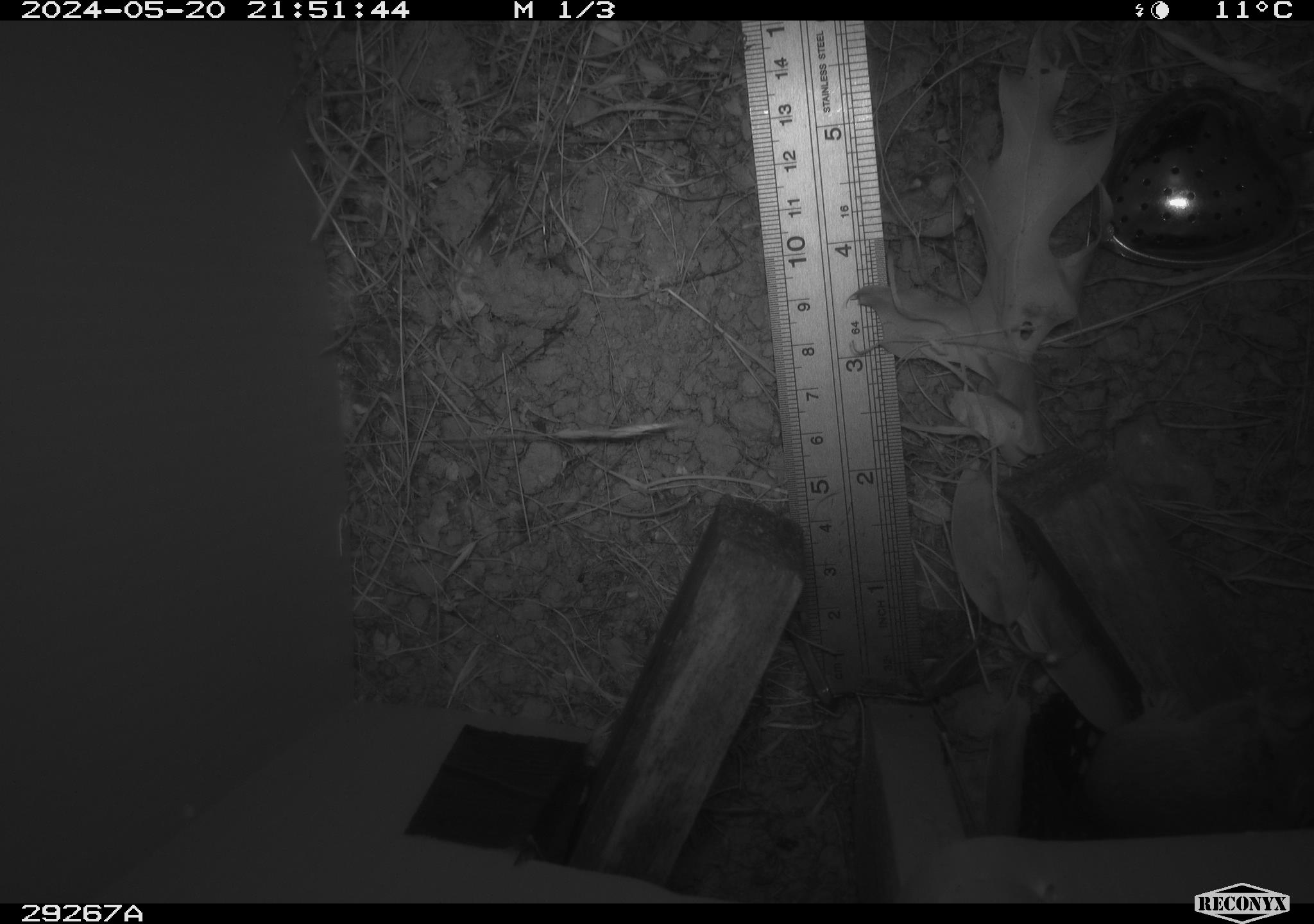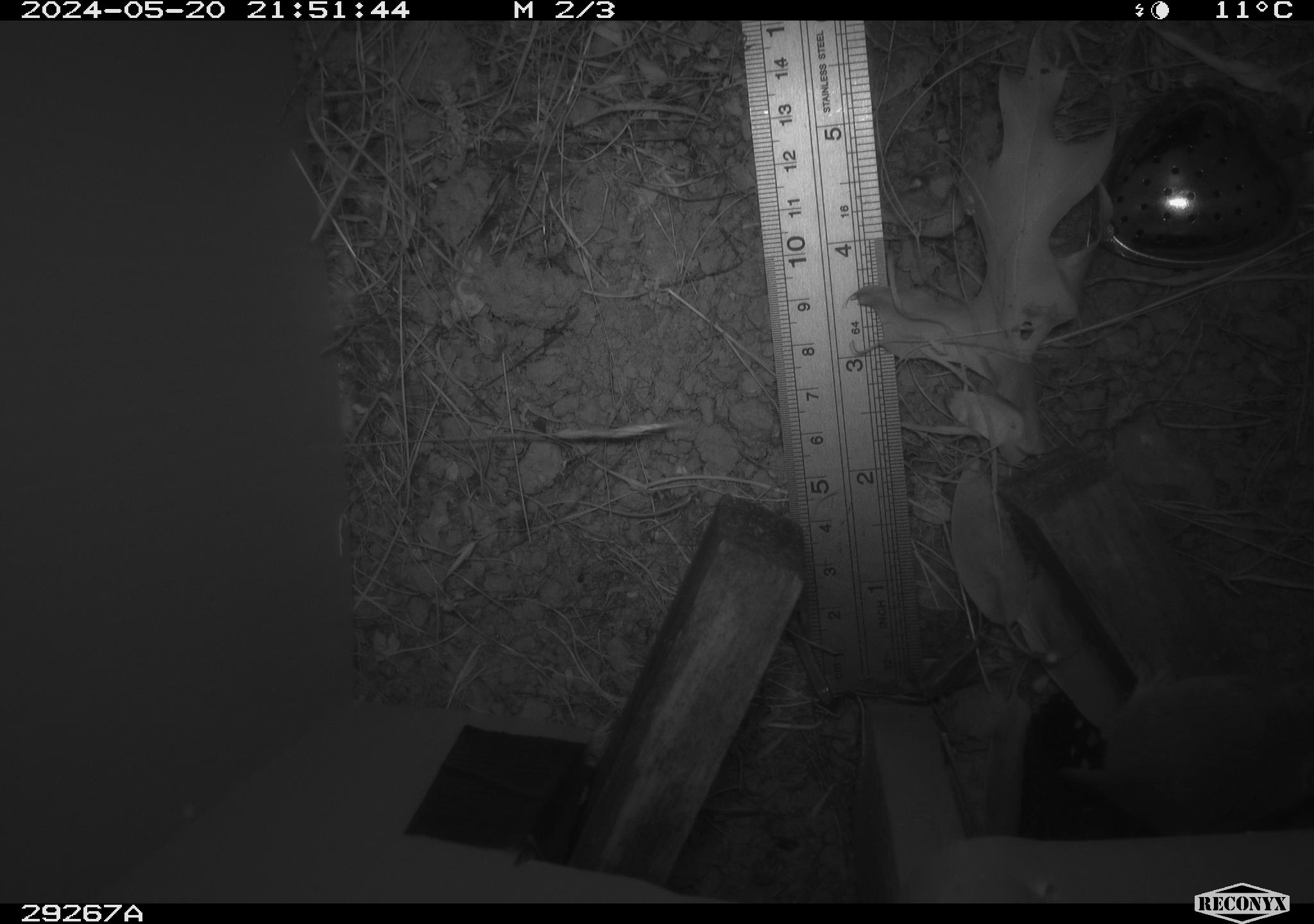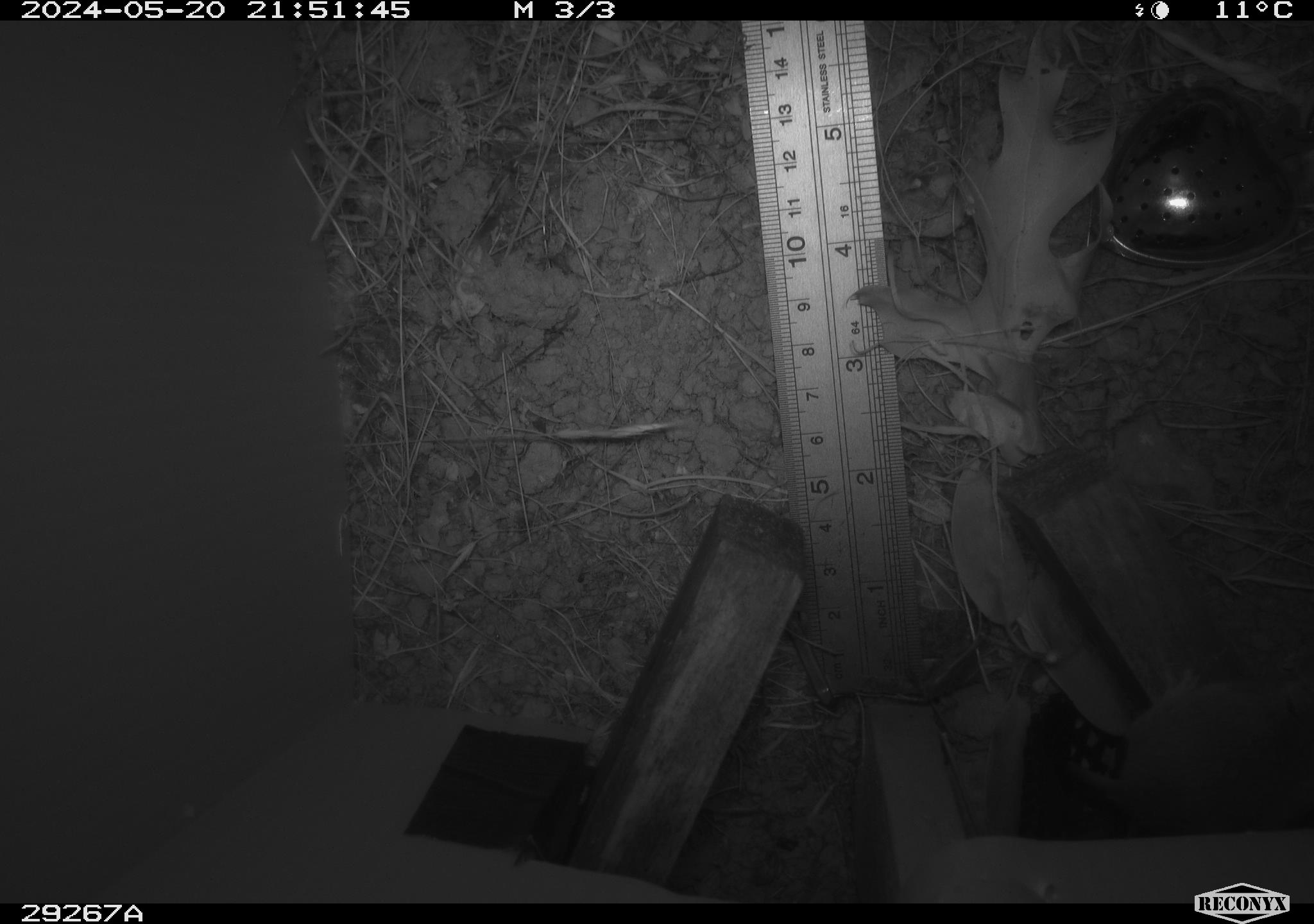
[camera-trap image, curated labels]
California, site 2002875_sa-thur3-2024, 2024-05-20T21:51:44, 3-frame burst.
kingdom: Animalia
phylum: Chordata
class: Mammalia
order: Rodentia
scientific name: Rodentia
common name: rodent